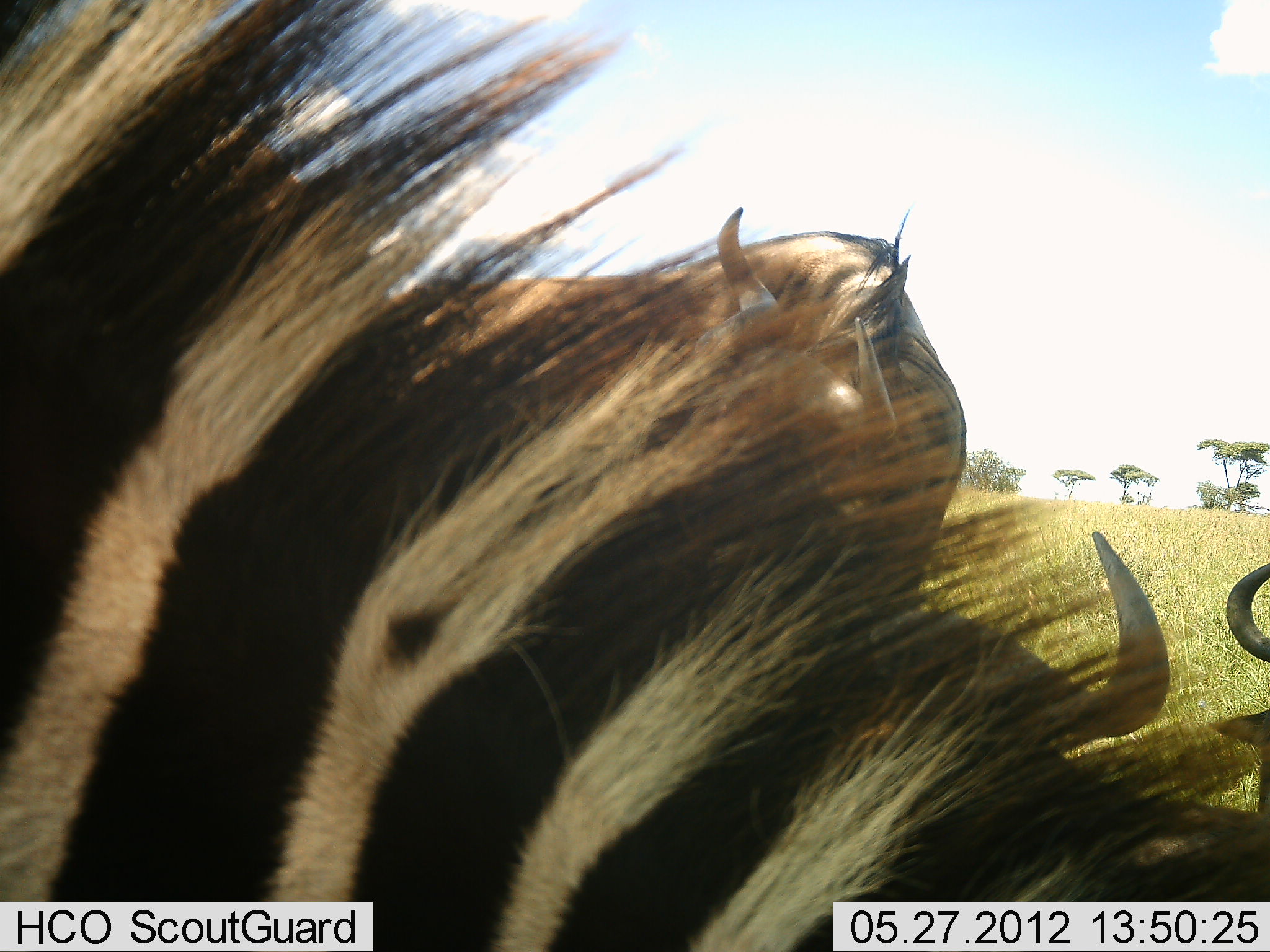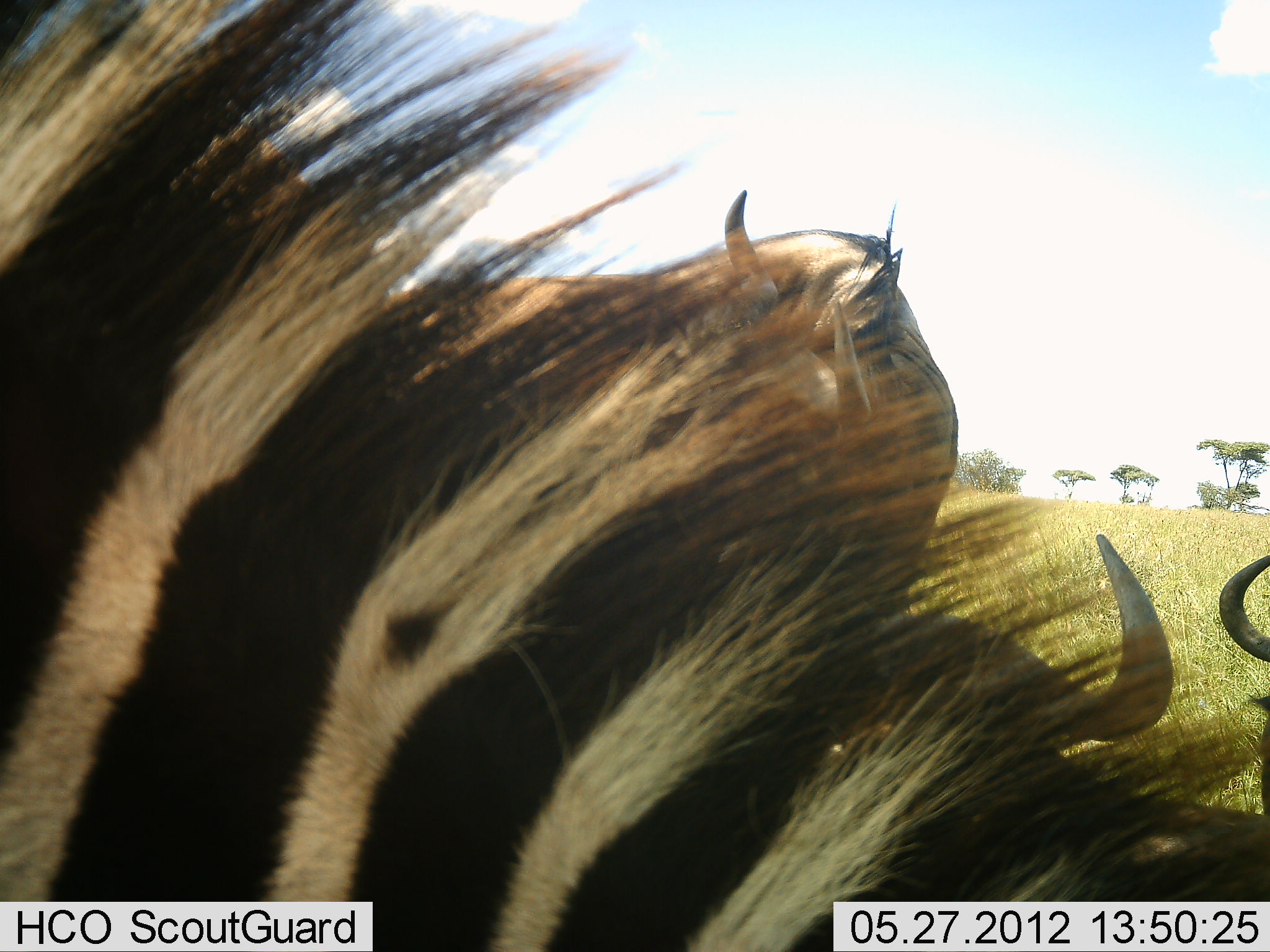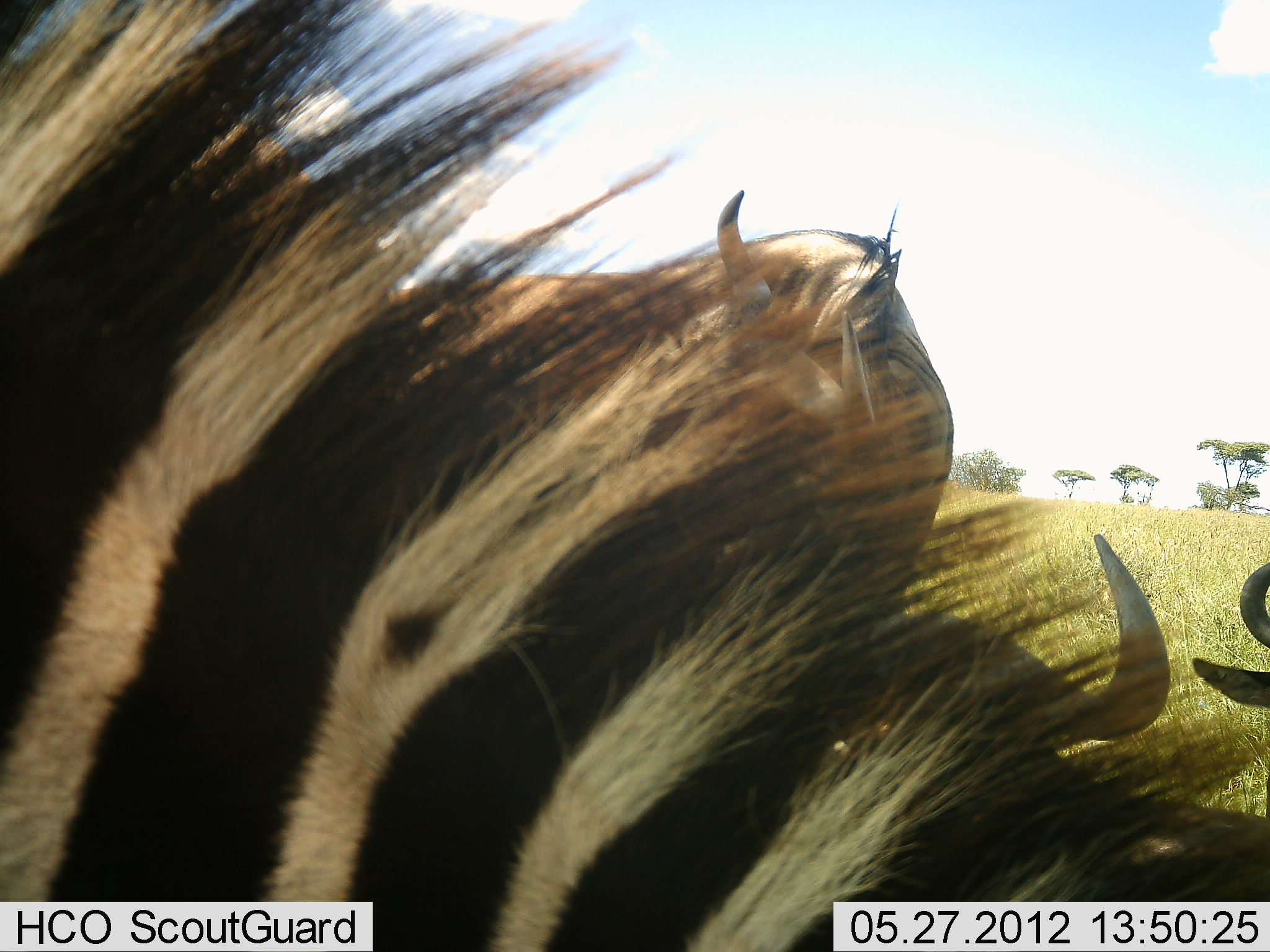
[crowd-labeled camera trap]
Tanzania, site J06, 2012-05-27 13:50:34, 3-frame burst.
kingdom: Animalia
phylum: Chordata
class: Mammalia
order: Artiodactyla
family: Bovidae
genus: Connochaetes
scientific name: Connochaetes taurinus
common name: blue wildebeest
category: wildebeest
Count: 3.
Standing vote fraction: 80%.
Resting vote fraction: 90%.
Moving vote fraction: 0%.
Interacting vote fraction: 0%.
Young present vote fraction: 0%.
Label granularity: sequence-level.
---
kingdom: Animalia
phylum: Chordata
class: Mammalia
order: Perissodactyla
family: Equidae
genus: Equus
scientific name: Equus quagga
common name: plains zebra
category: zebra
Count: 1.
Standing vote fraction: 64%.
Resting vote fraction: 18%.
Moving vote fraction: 0%.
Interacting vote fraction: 0%.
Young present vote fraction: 0%.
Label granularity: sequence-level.